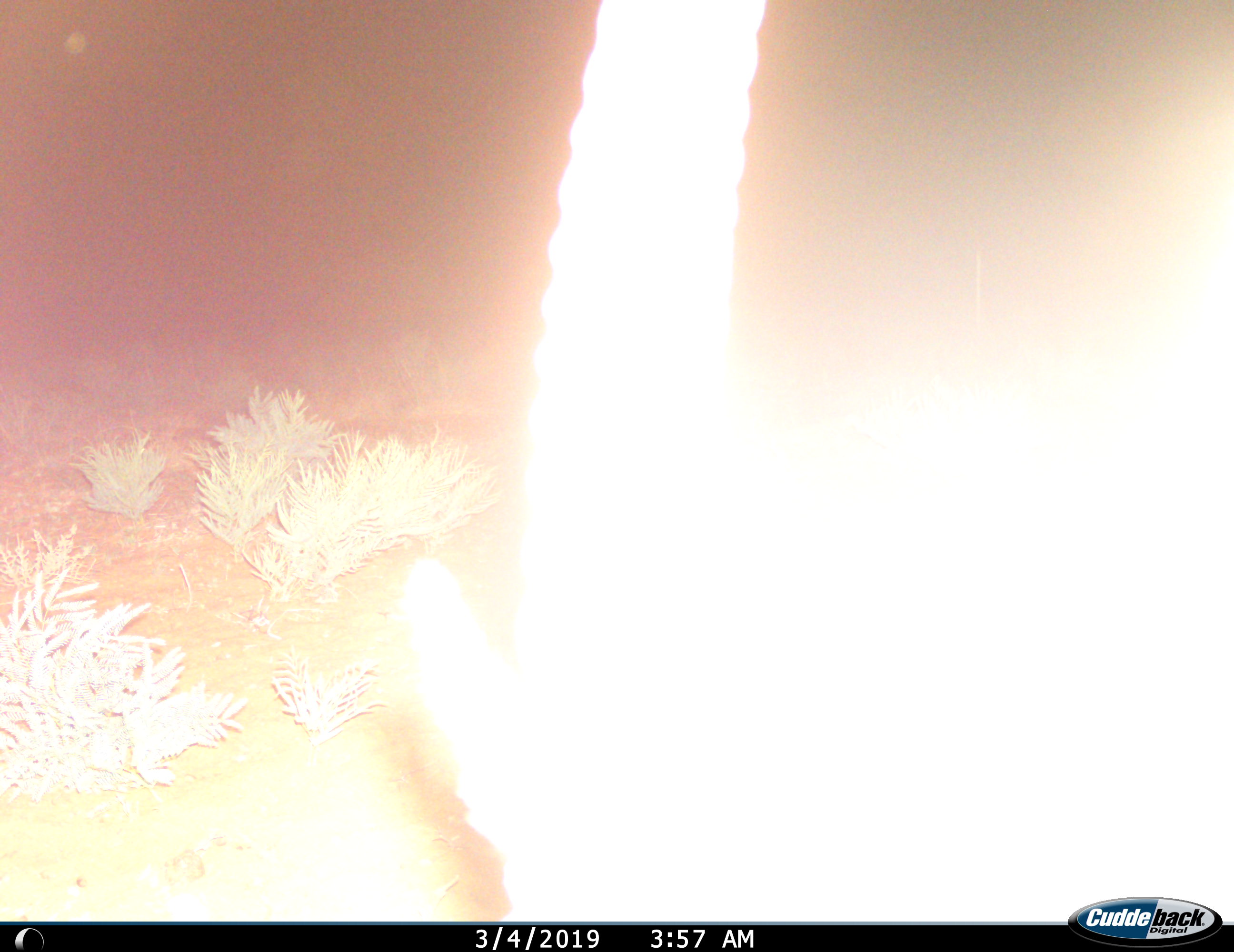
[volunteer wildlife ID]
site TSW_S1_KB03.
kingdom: Animalia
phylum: Chordata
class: Mammalia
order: Artiodactyla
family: Bovidae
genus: Oryx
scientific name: Oryx gazella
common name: gemsbok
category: oryx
Oryx (gemsbok) (Oryx gazella), count 1. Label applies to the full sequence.